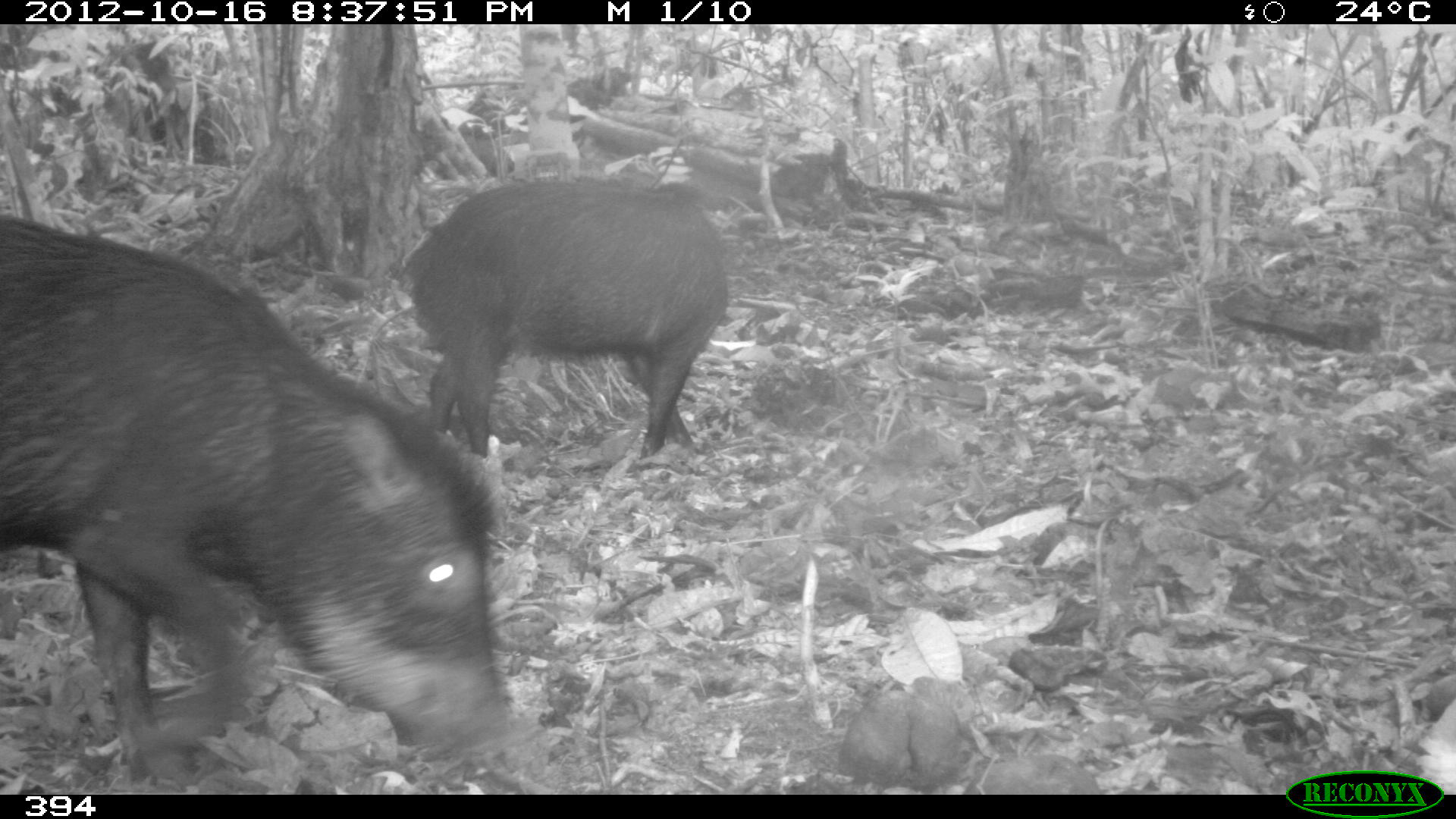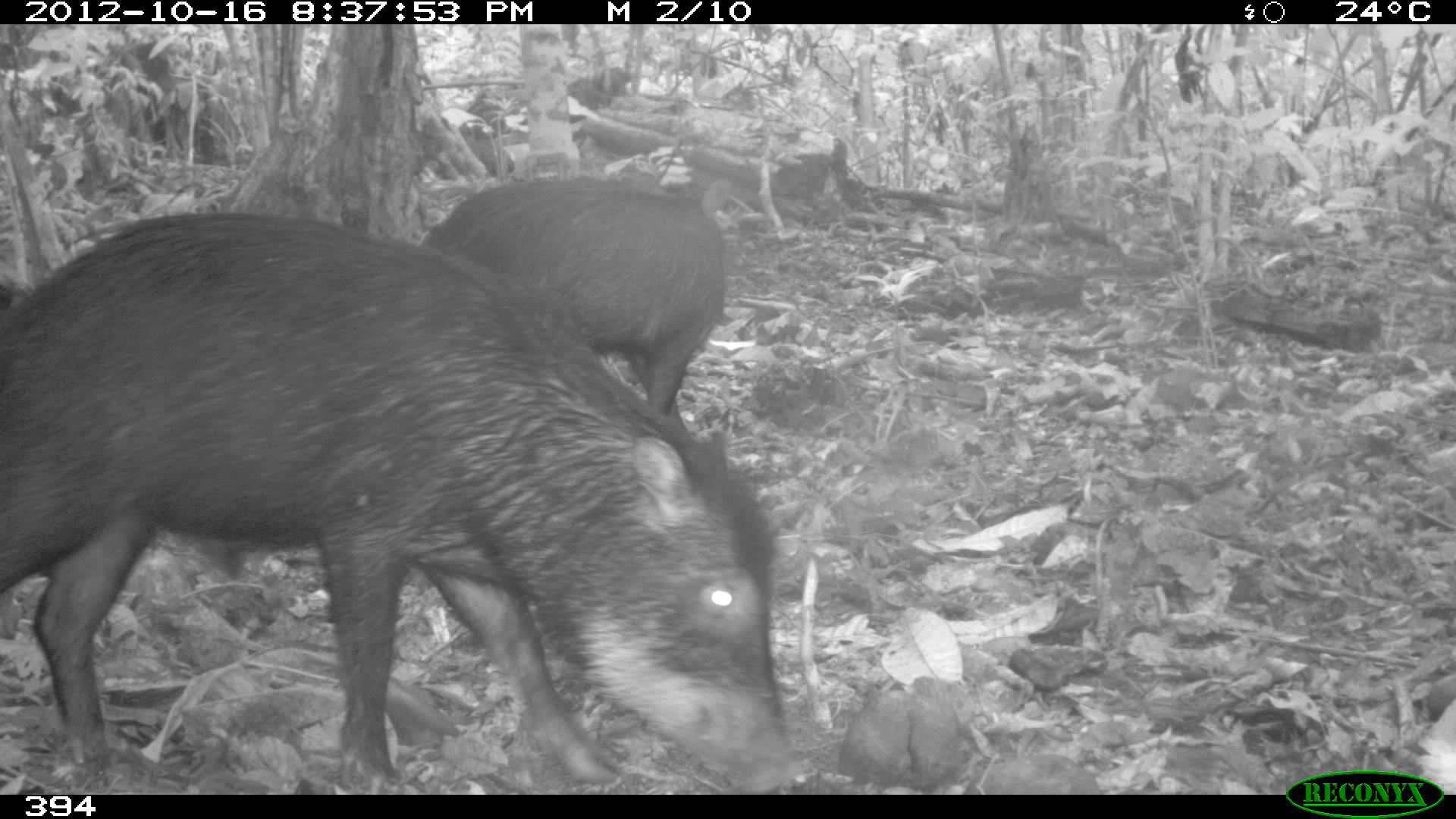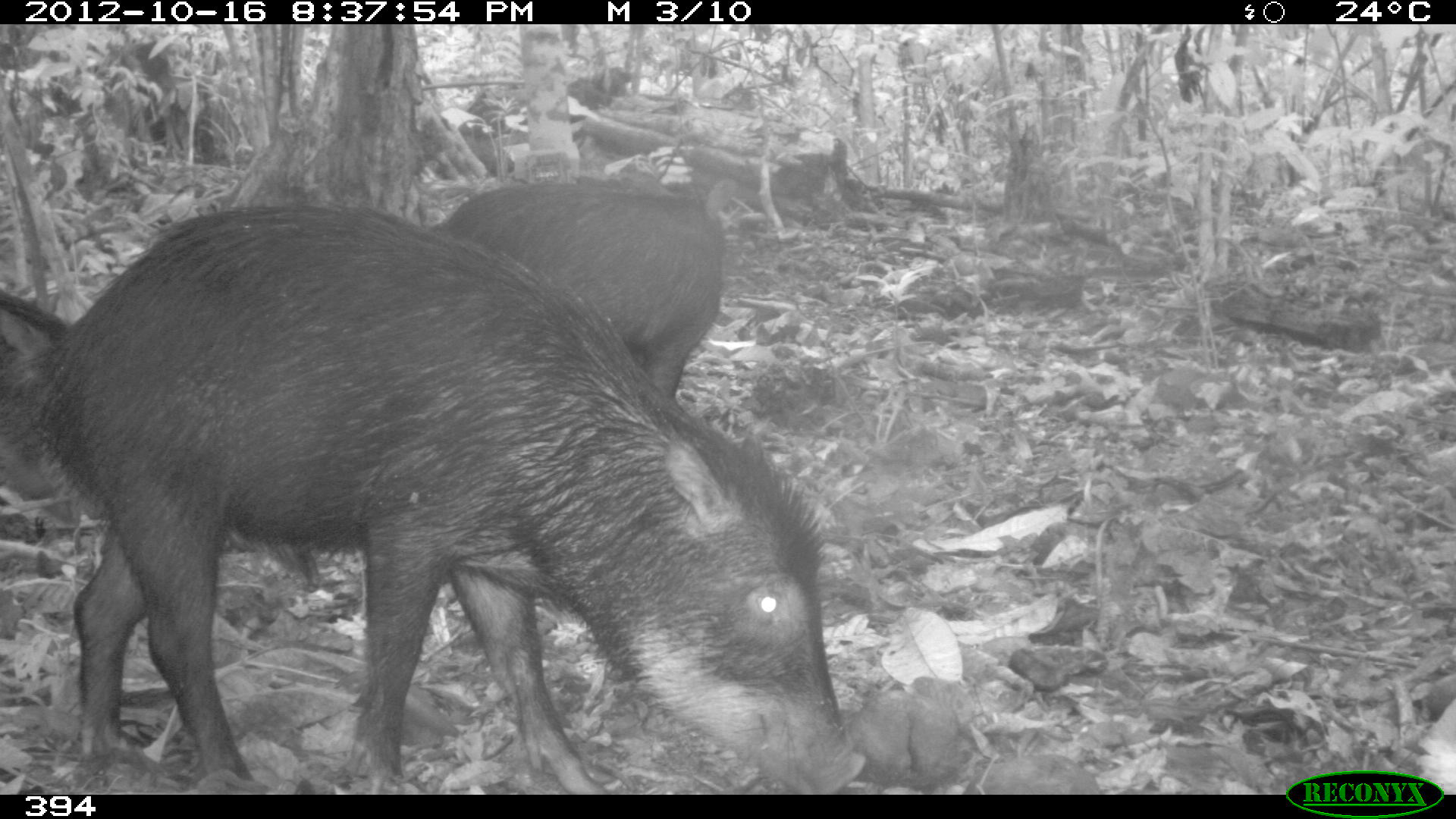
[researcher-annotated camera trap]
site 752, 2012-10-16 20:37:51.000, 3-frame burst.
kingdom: Animalia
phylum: Chordata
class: Mammalia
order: Artiodactyla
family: Tayassuidae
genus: Tayassu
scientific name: Tayassu pecari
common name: white-lipped peccary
Tayassu pecari (white-lipped peccary).